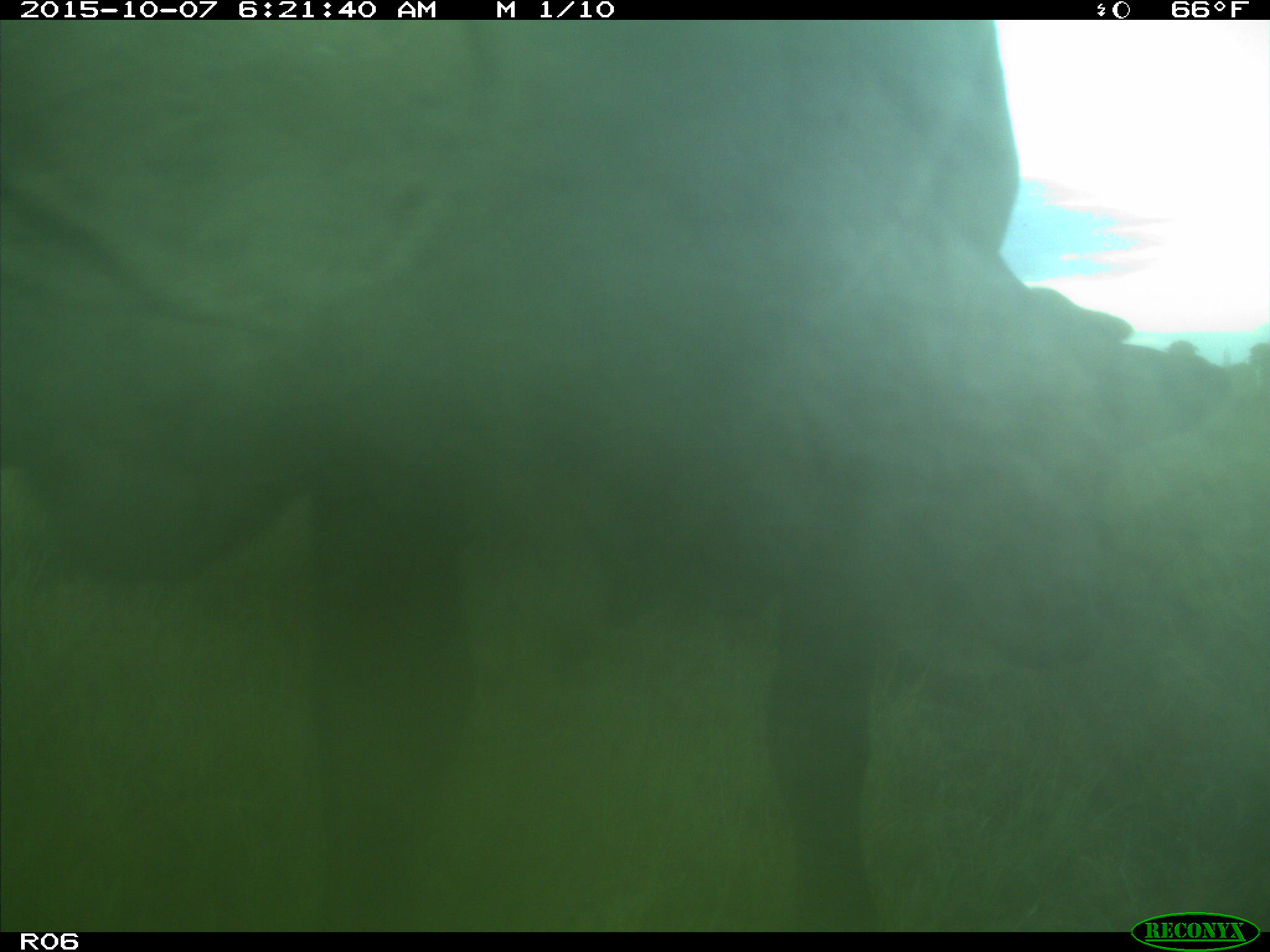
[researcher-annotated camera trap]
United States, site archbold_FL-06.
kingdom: Animalia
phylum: Chordata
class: Mammalia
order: Artiodactyla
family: Bovidae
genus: Bos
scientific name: Bos taurus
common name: domestic cow